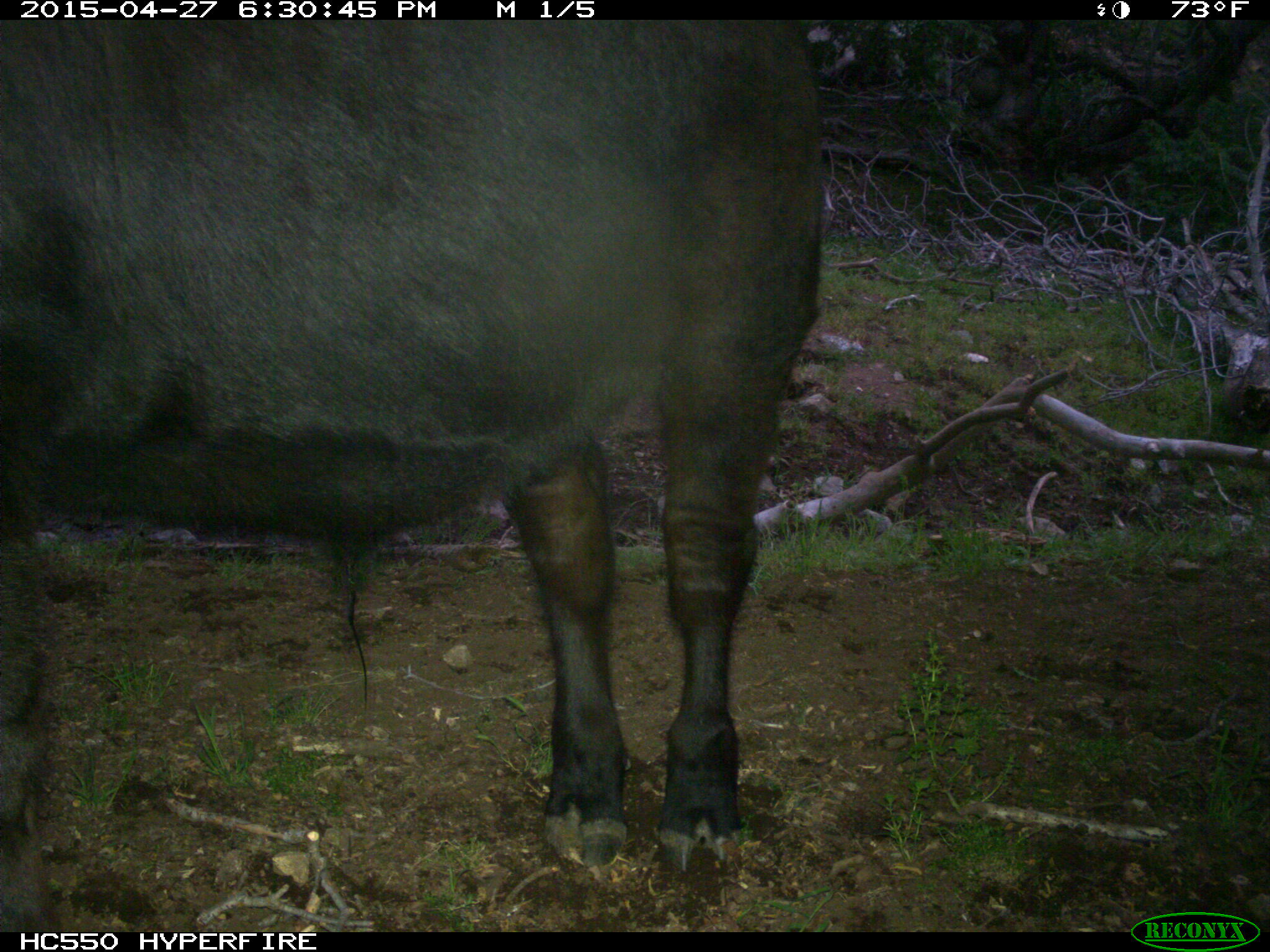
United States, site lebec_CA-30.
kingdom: Animalia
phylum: Chordata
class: Mammalia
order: Artiodactyla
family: Bovidae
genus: Bos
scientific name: Bos taurus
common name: domestic cow